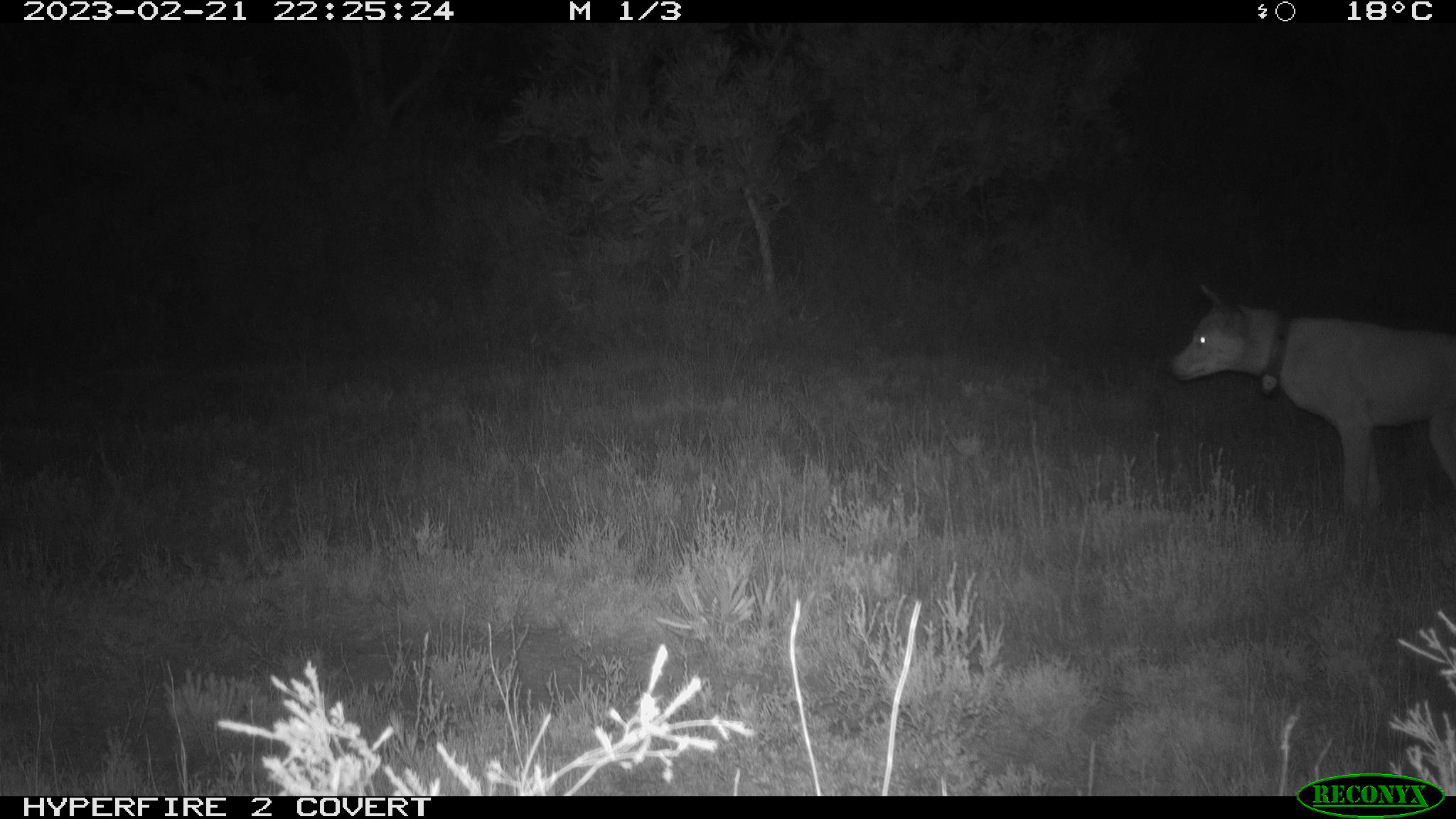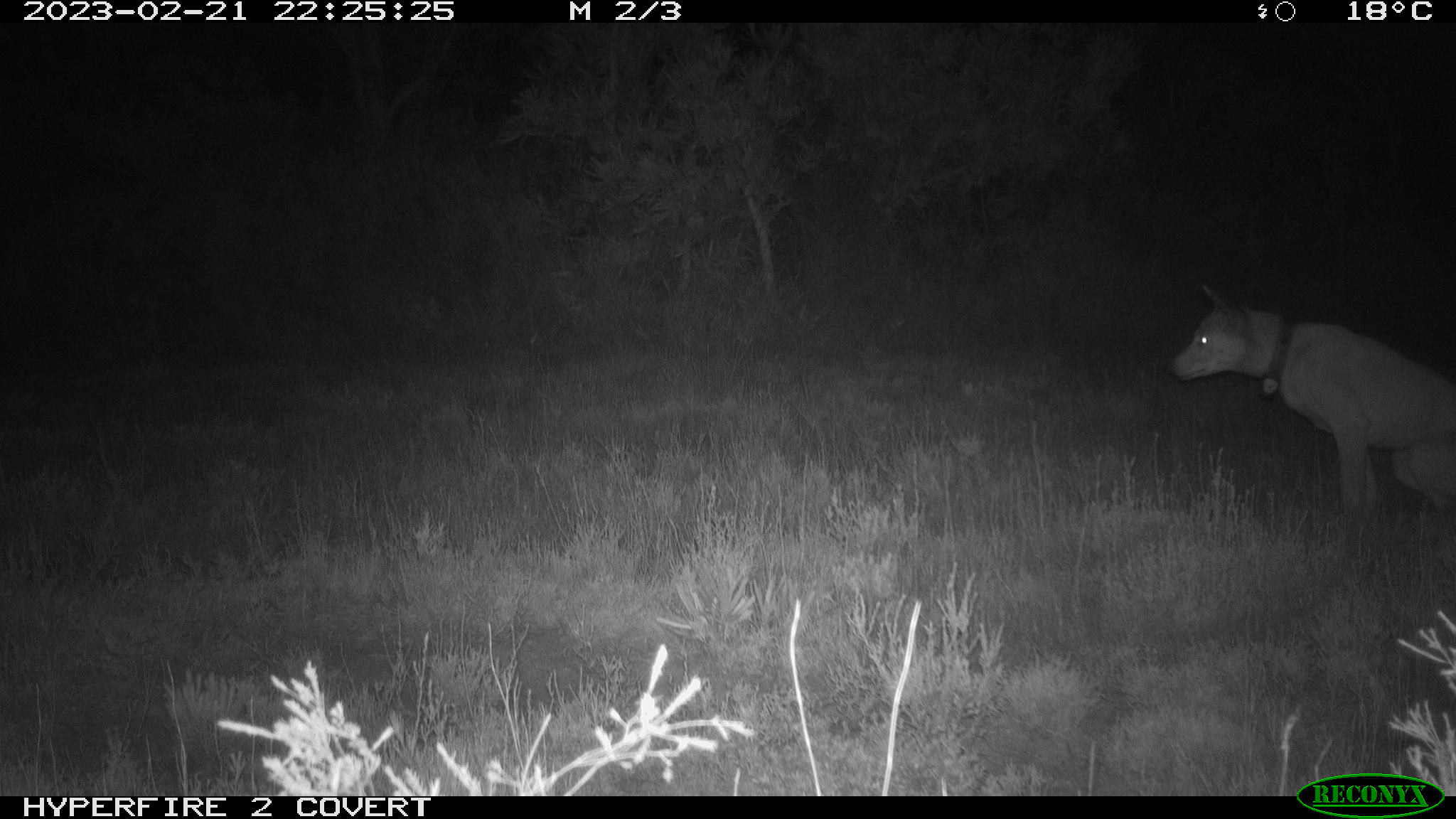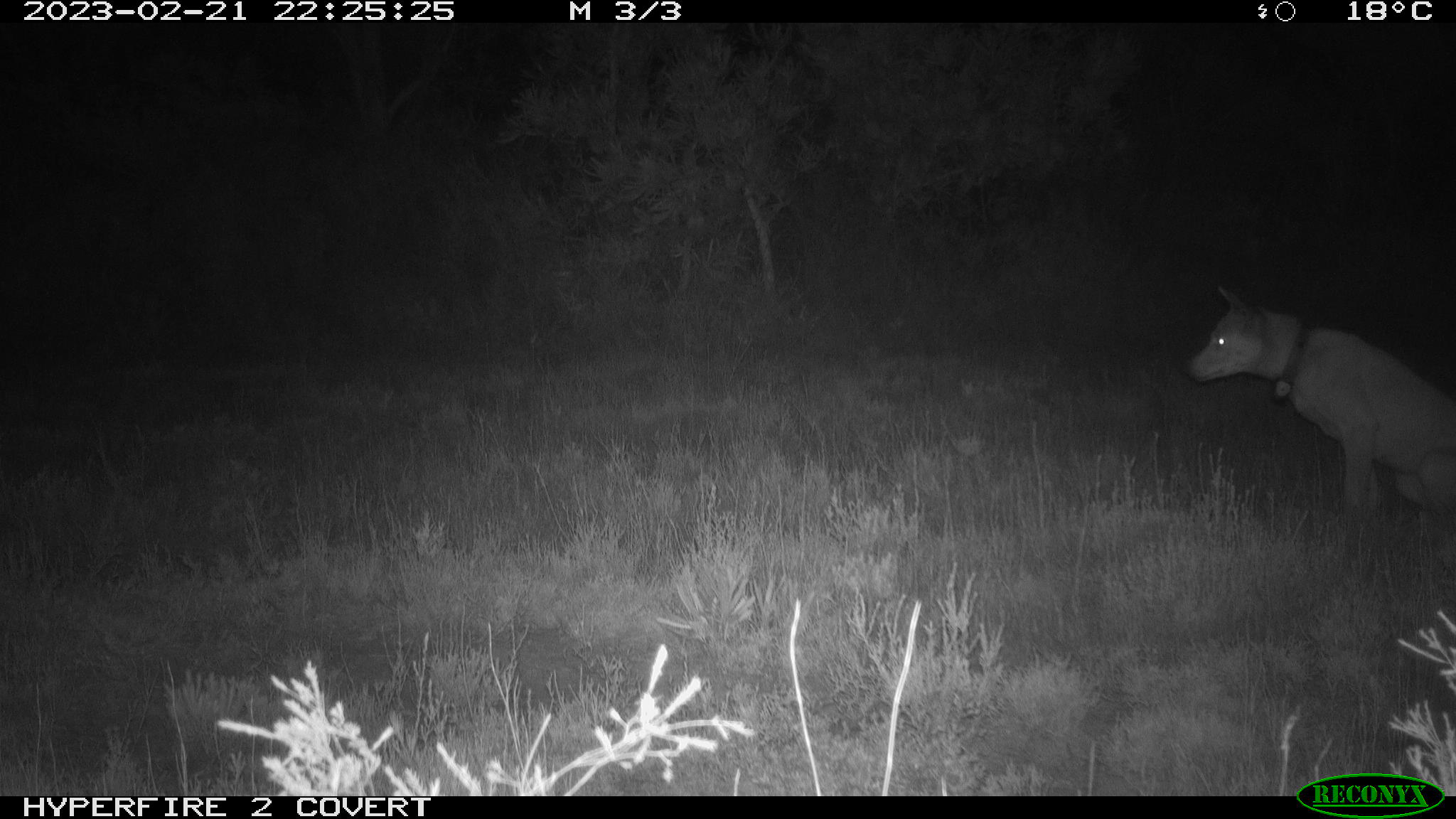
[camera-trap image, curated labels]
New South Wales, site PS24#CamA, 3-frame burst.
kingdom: Animalia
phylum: Chordata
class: Mammalia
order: Carnivora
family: Canidae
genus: Canis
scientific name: Canis familiaris dingo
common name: dingo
Dingo (Canis familiaris dingo).